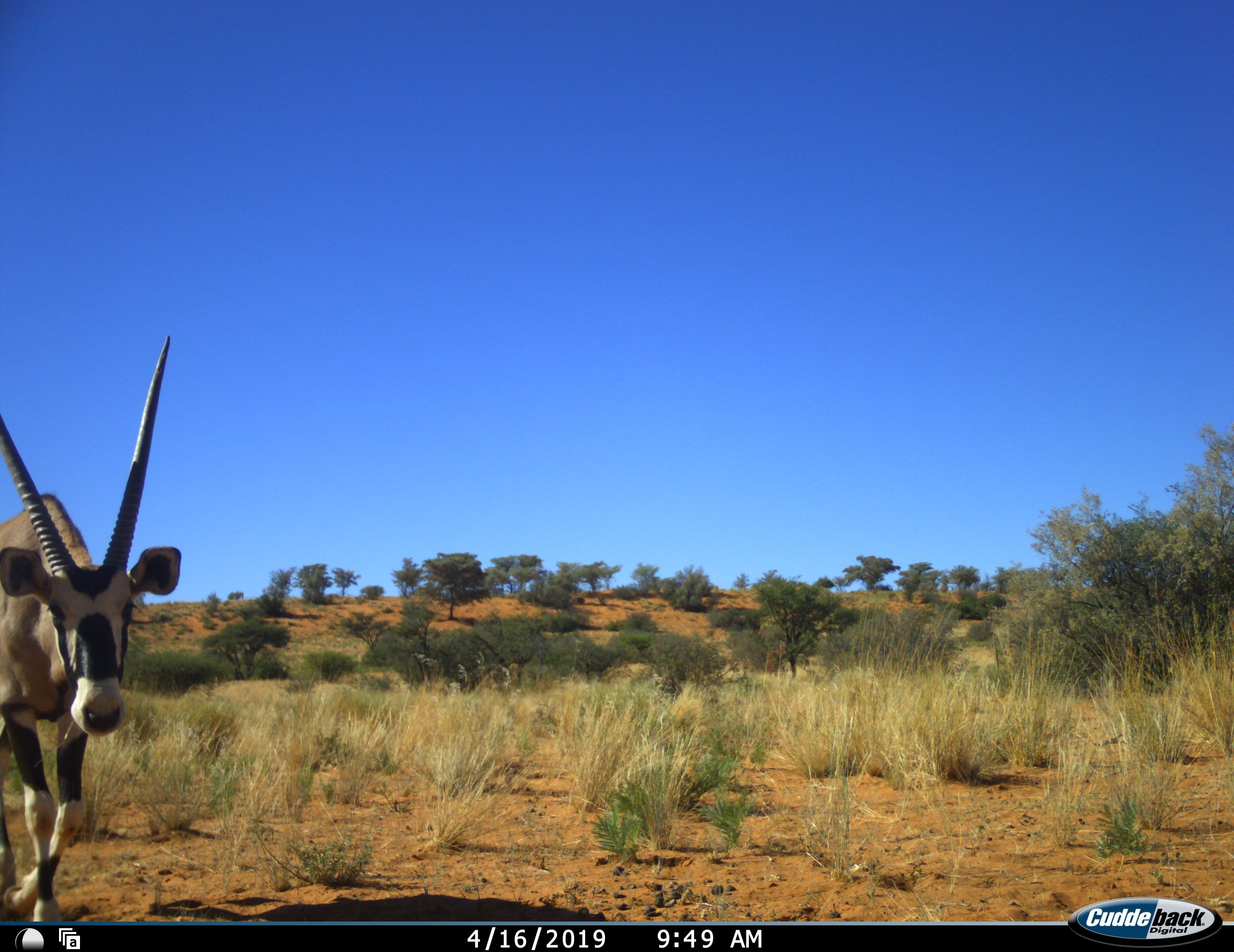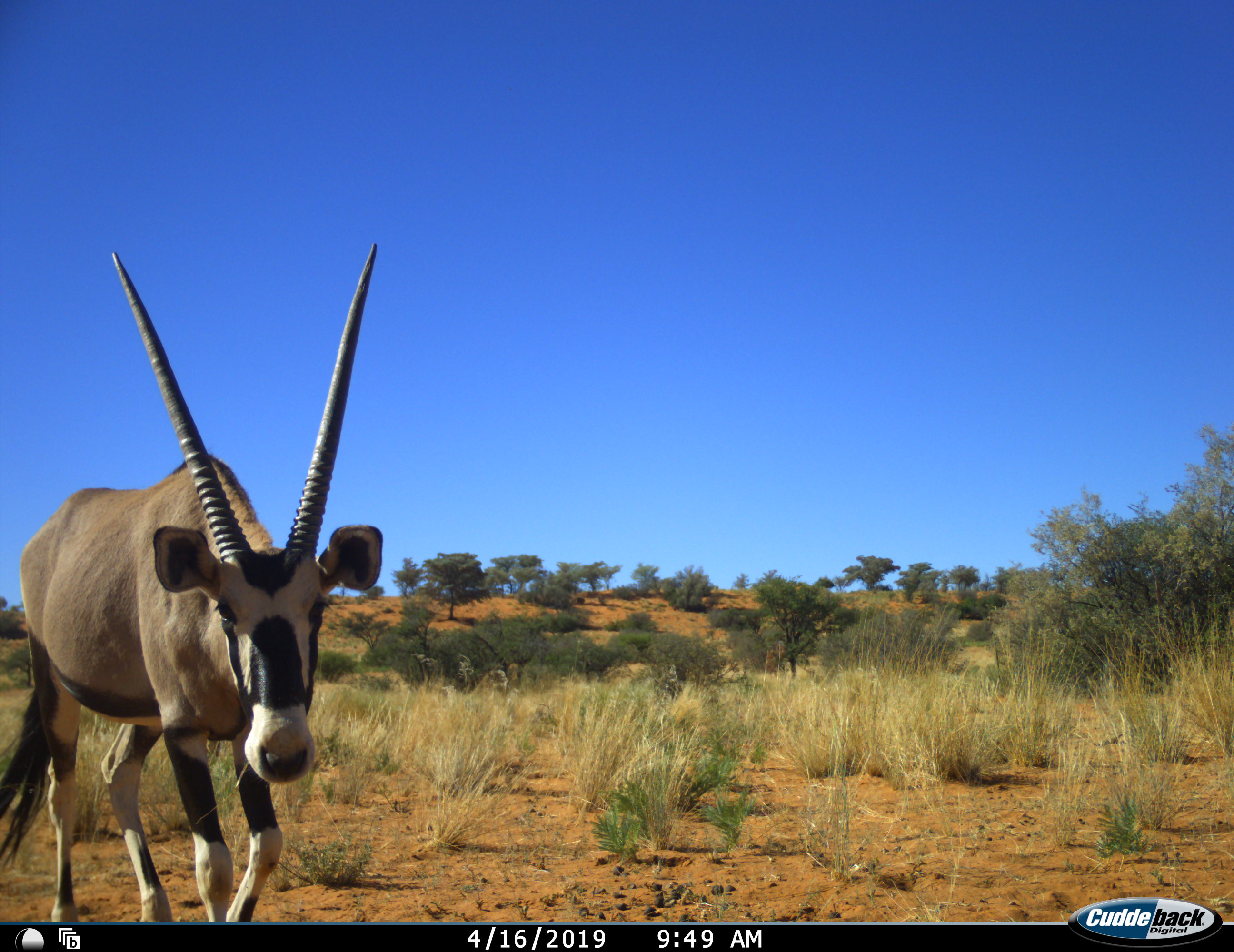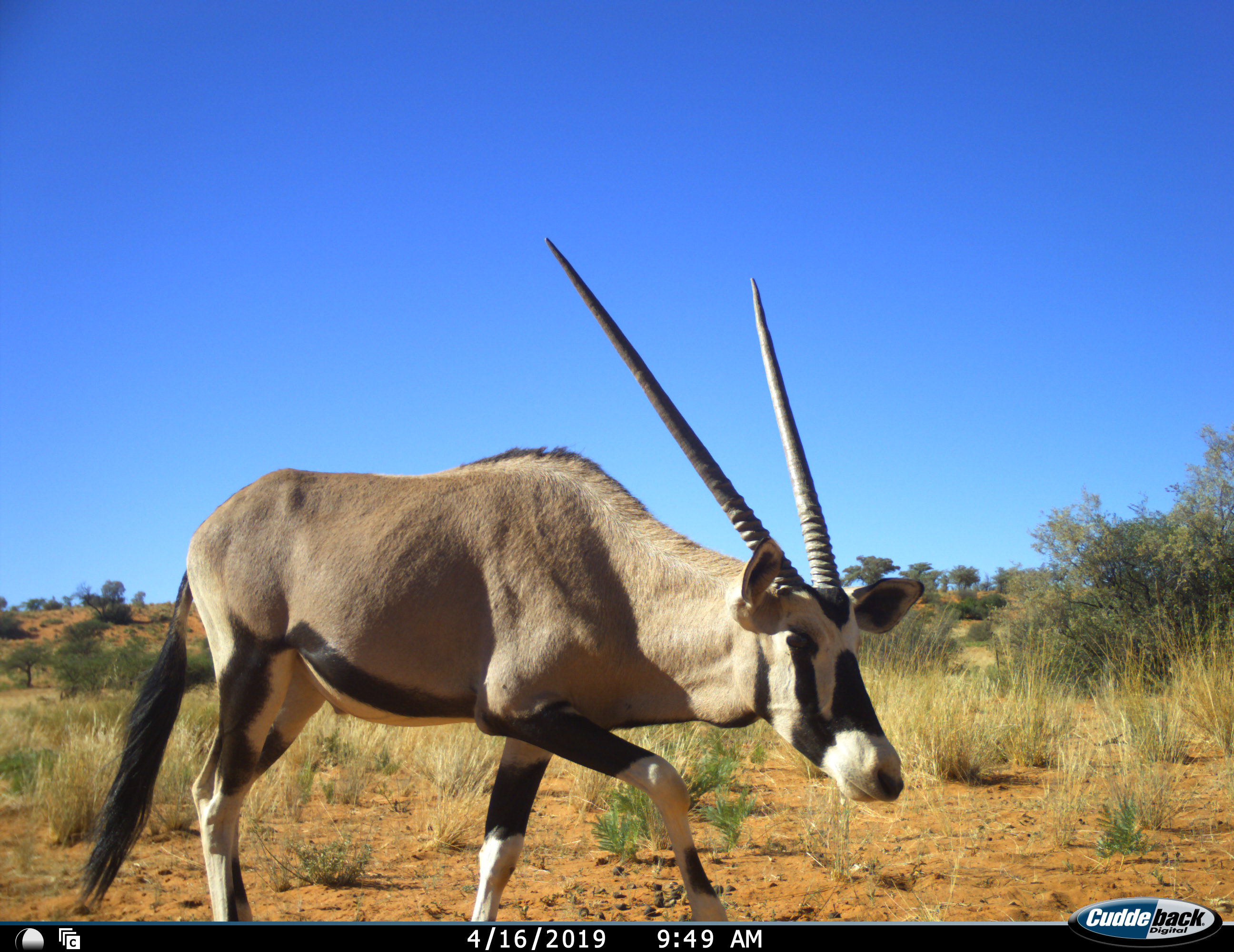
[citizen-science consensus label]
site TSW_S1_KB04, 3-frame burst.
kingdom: Animalia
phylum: Chordata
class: Mammalia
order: Artiodactyla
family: Bovidae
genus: Oryx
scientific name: Oryx gazella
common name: gemsbok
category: oryx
Oryx (gemsbok) (Oryx gazella), count 1. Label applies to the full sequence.